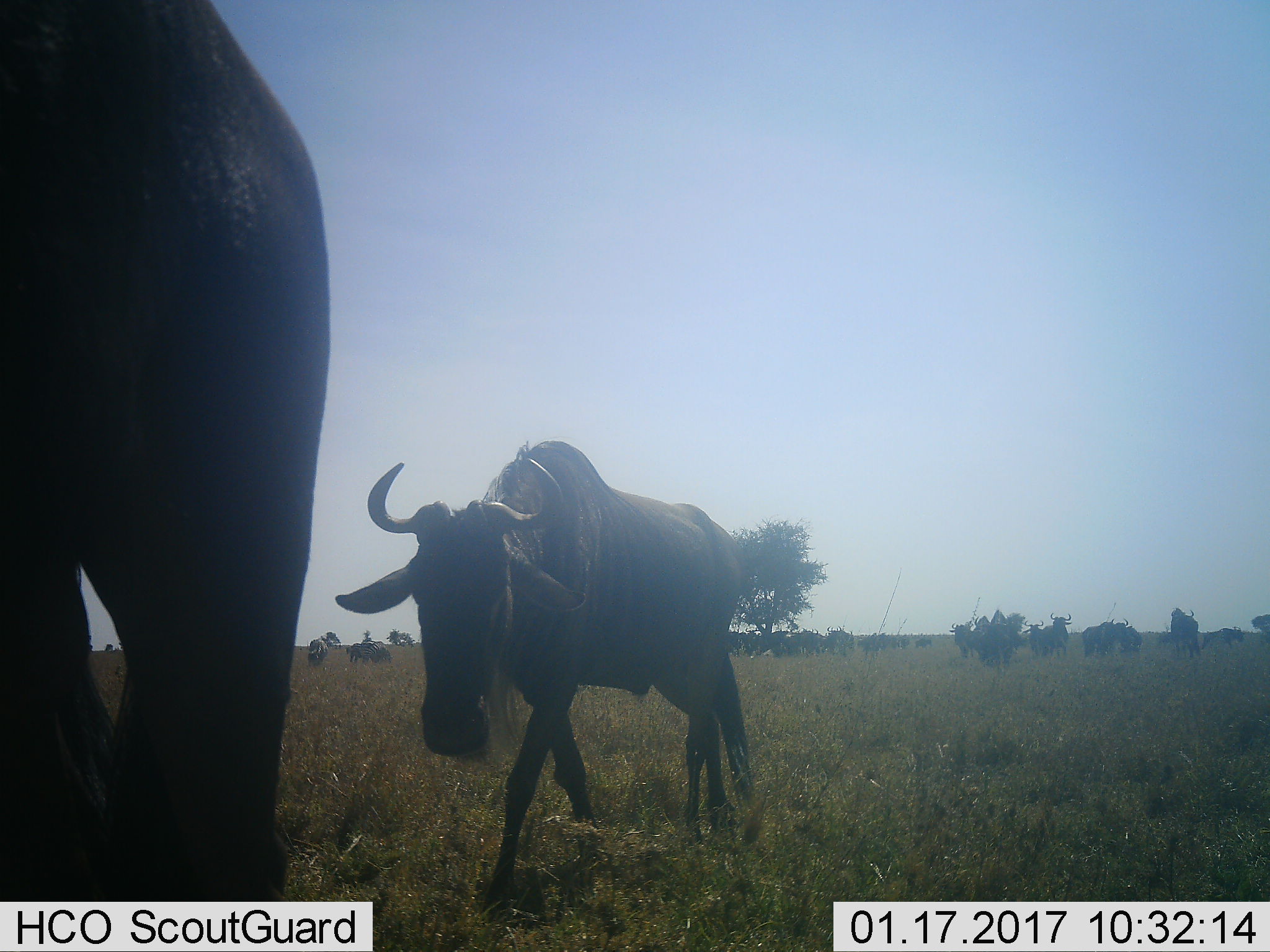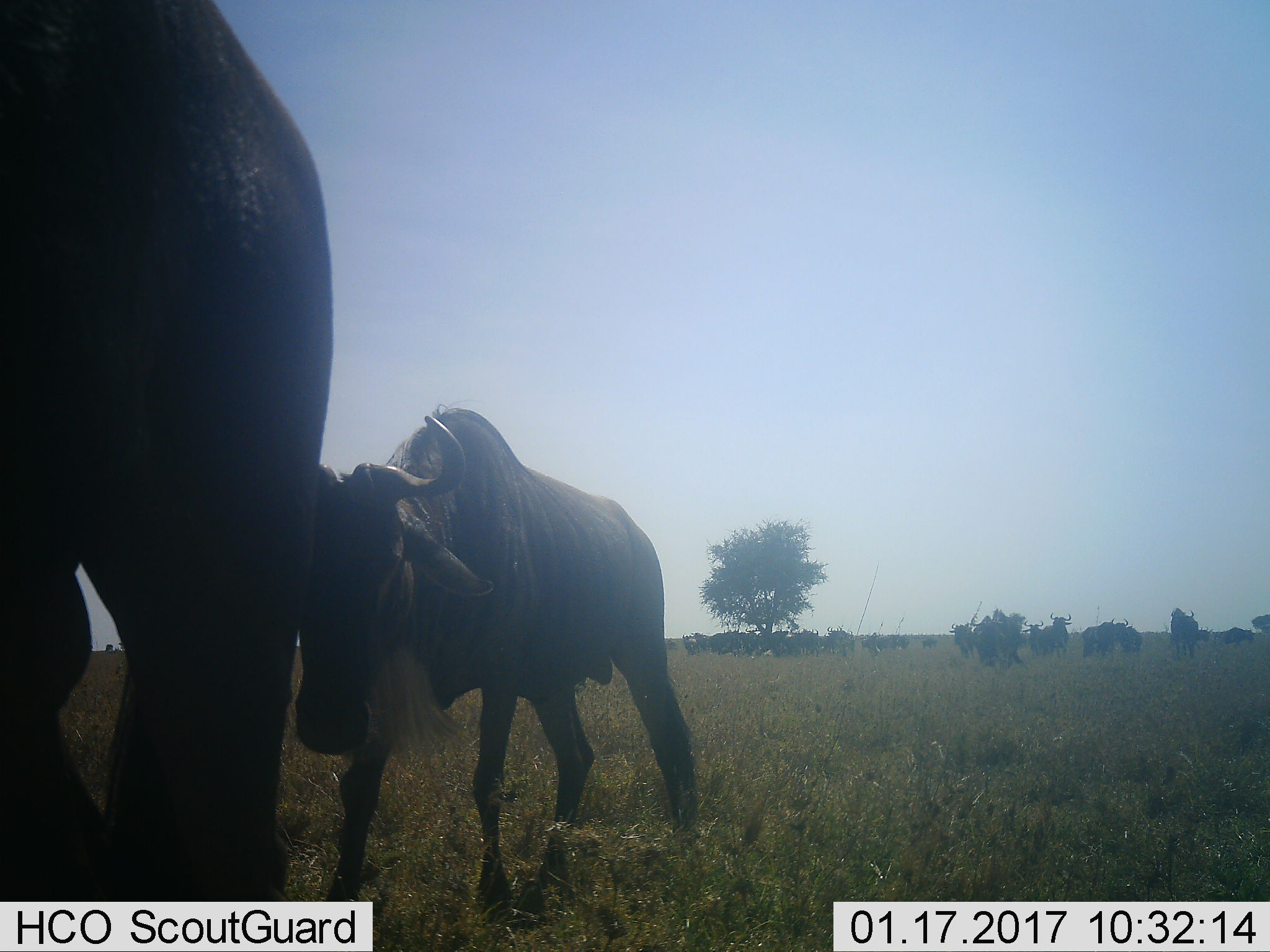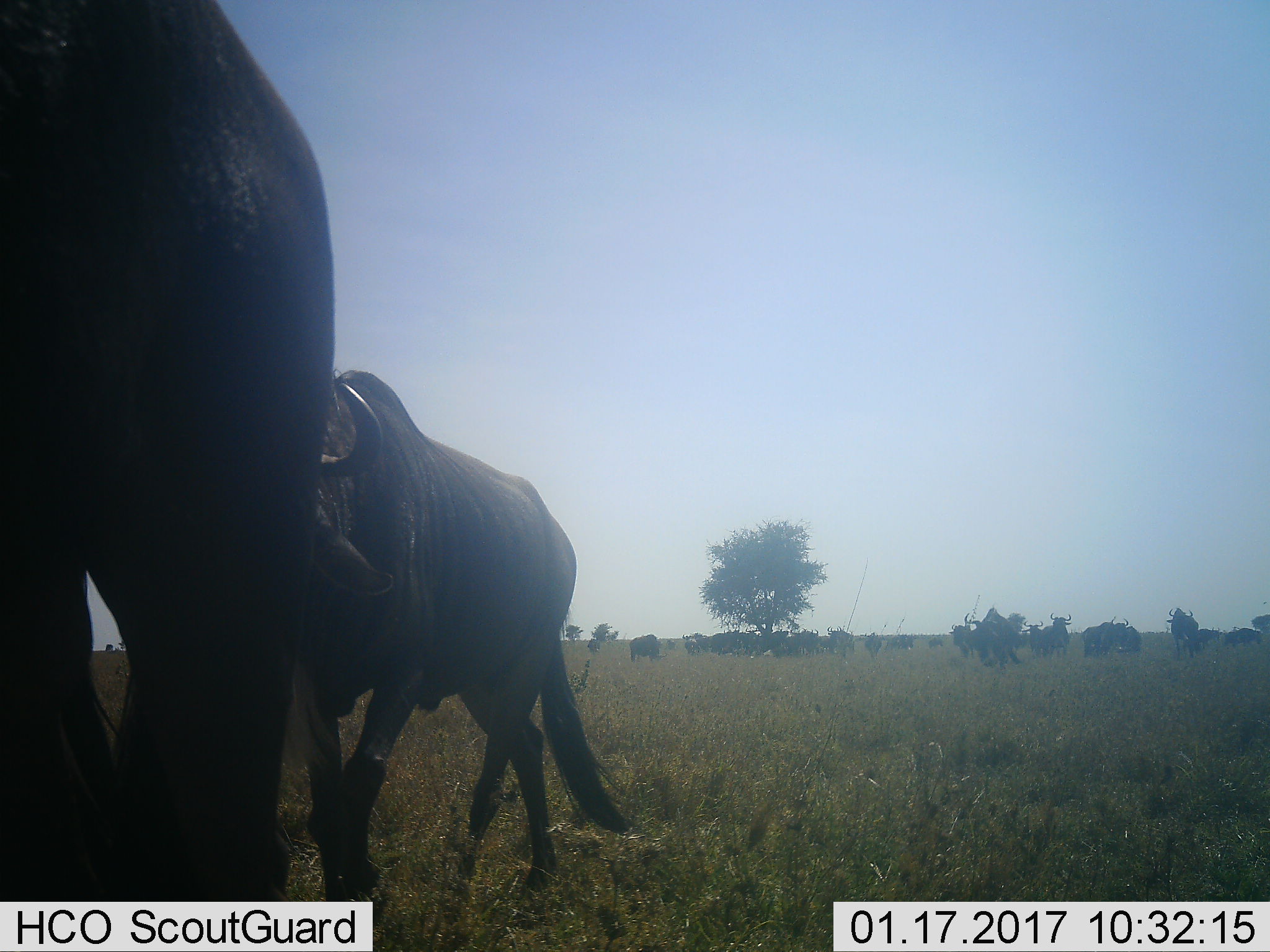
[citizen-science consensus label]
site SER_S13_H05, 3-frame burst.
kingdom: Animalia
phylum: Chordata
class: Mammalia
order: Artiodactyla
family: Bovidae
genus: Connochaetes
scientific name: Connochaetes taurinus taurinus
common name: blue wildebeest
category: wildebeestblue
Wildebeestblue (blue wildebeest) (Connochaetes taurinus taurinus), count 11-50. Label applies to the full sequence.